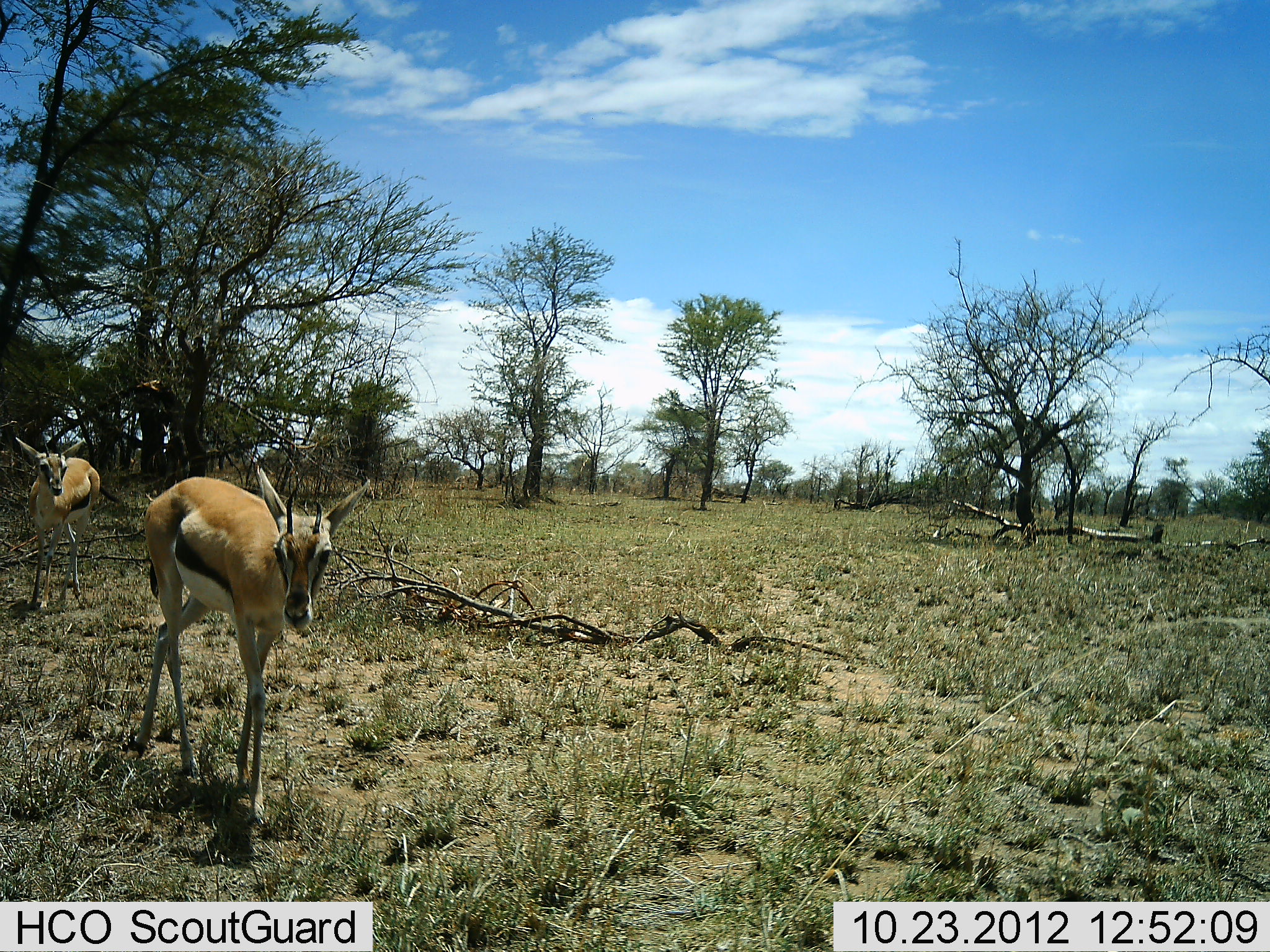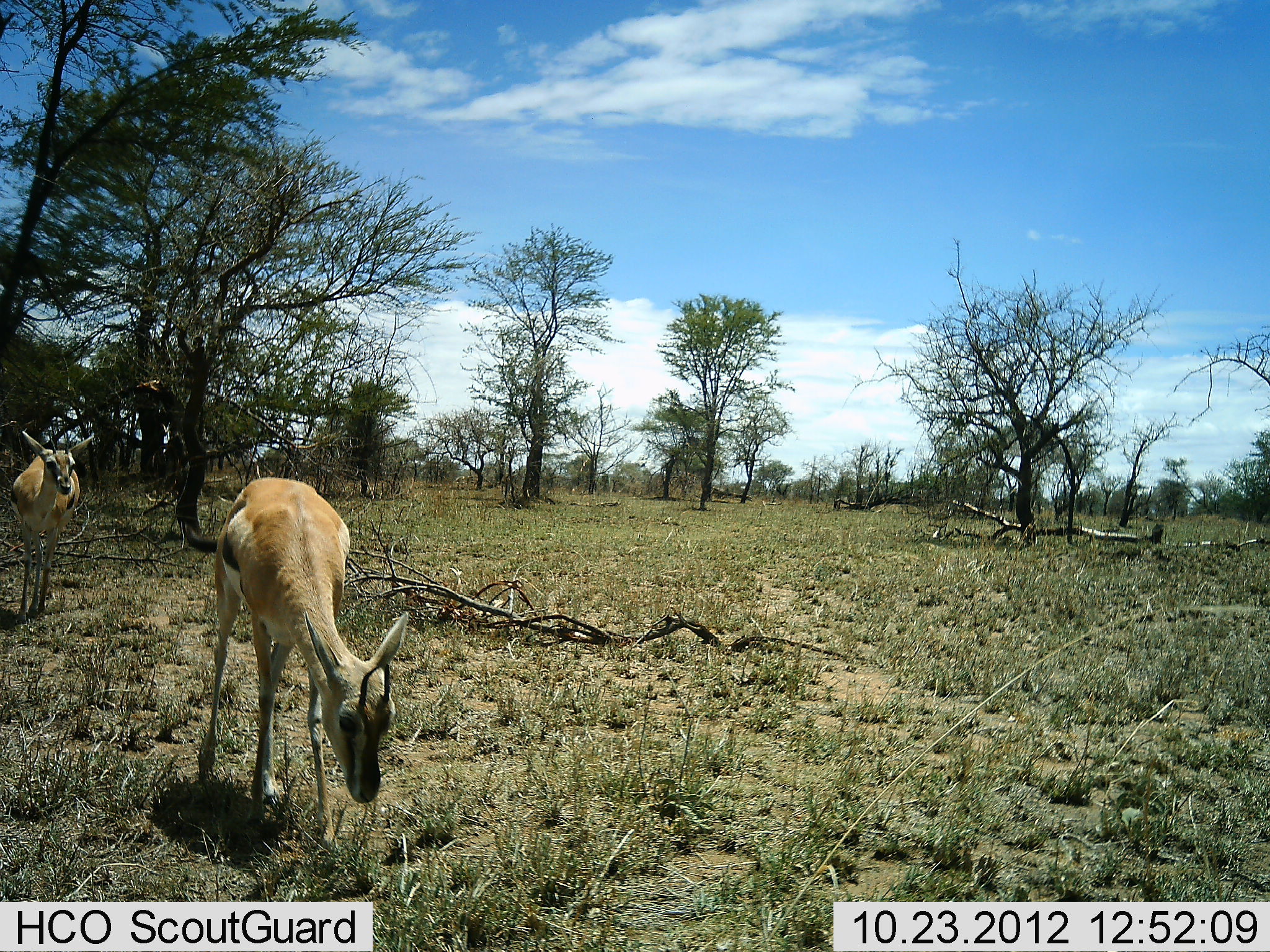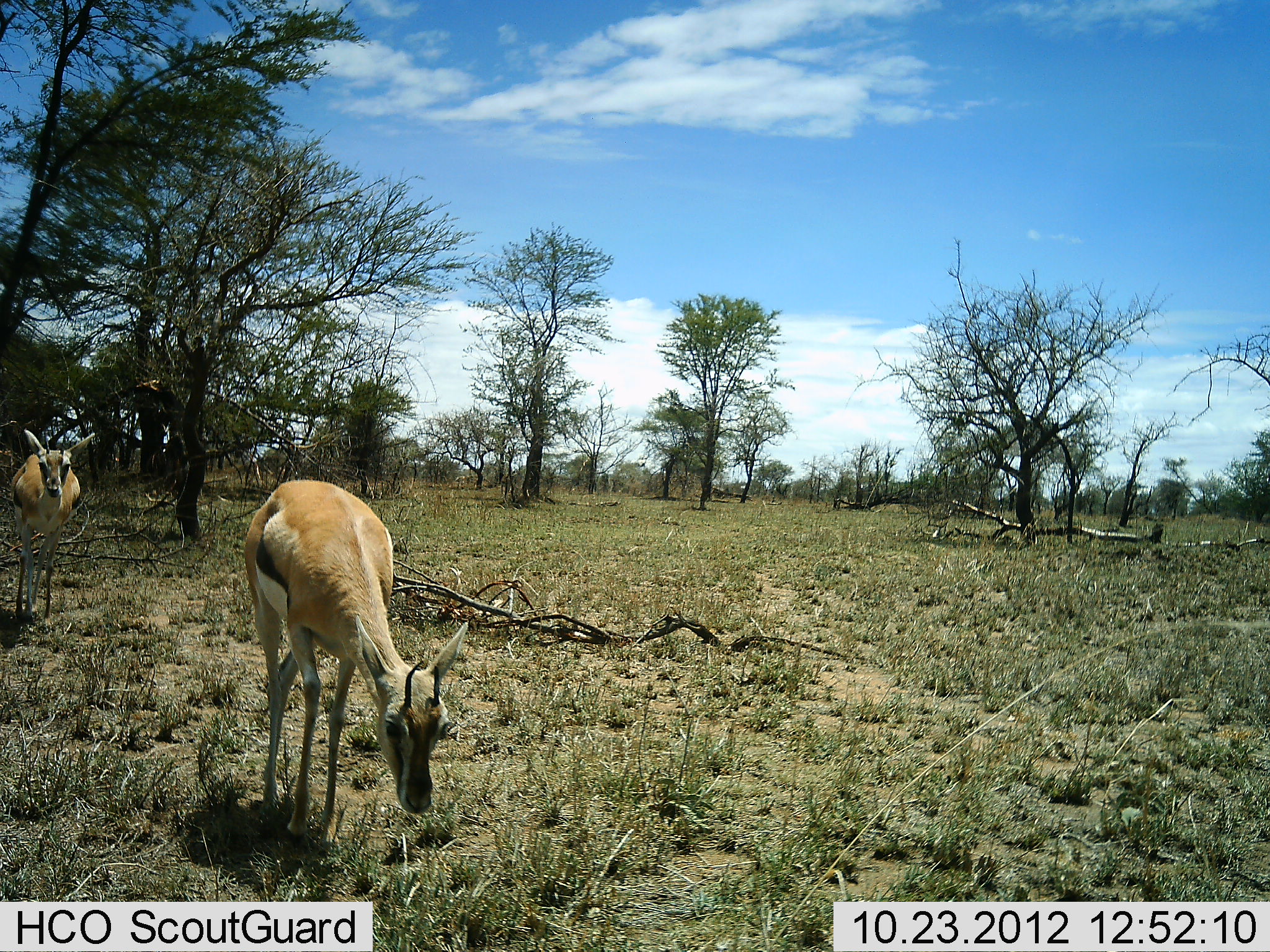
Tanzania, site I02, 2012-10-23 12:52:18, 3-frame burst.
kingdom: Animalia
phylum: Chordata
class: Mammalia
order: Artiodactyla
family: Bovidae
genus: Eudorcas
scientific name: Eudorcas thomsonii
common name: thomson's gazelle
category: gazellethomsons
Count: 2.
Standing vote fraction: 20%.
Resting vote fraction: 0%.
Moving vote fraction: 80%.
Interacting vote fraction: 0%.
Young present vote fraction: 0%.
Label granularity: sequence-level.